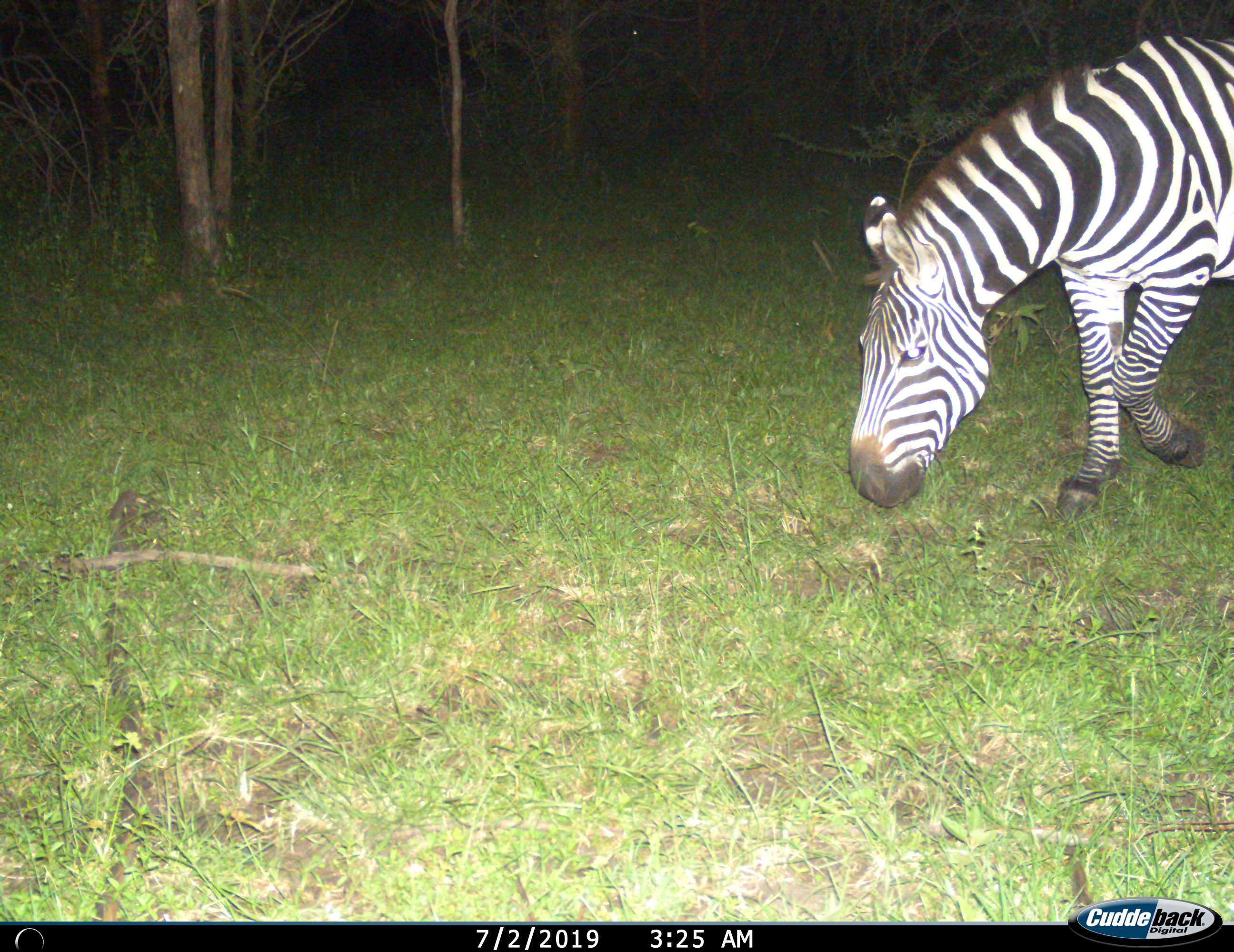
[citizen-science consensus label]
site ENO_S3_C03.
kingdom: Animalia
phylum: Chordata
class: Mammalia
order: Perissodactyla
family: Equidae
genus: Equus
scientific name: Equus quagga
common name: plains zebra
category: zebraplains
Zebraplains (plains zebra) (Equus quagga), count 1. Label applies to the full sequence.